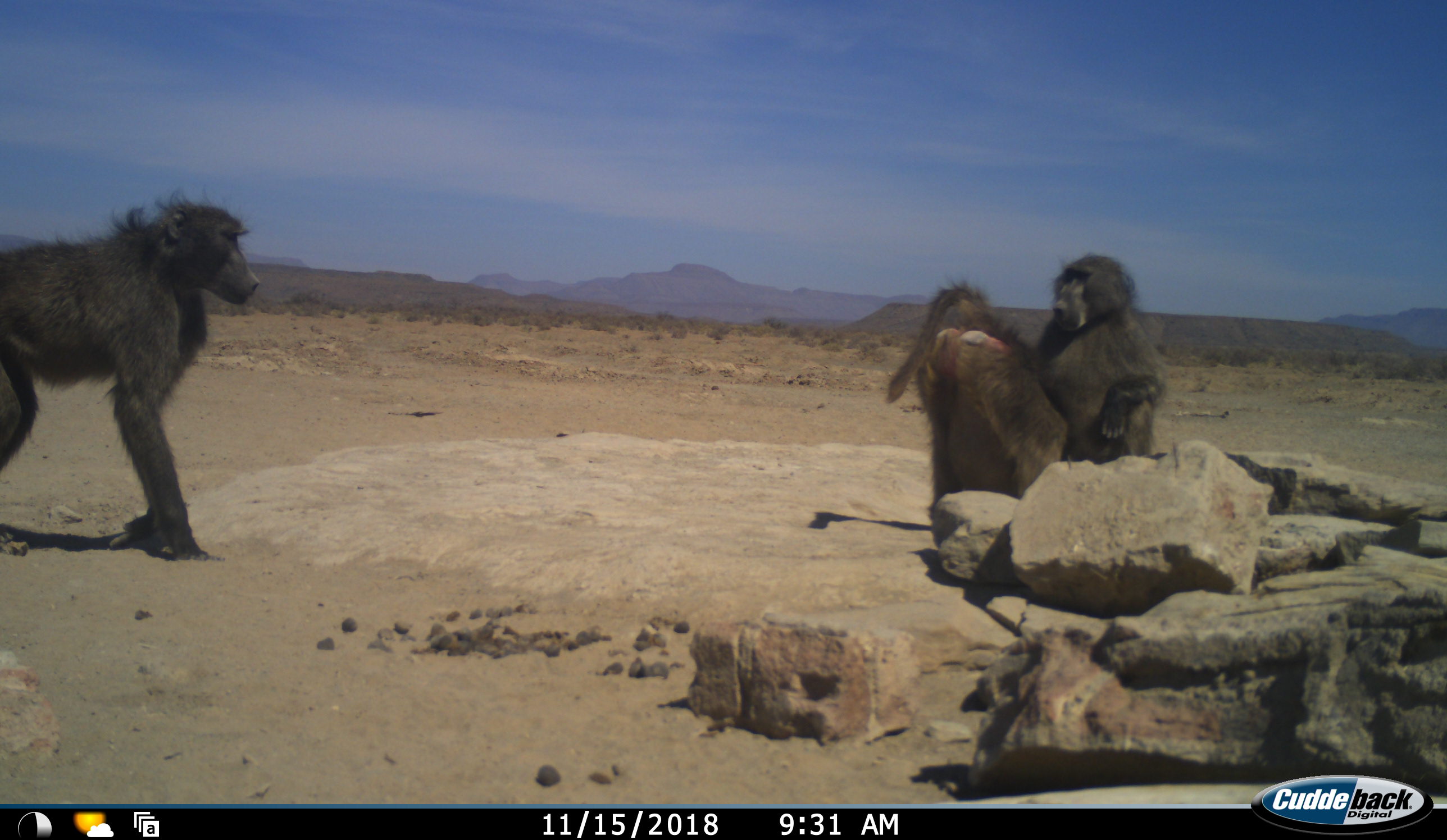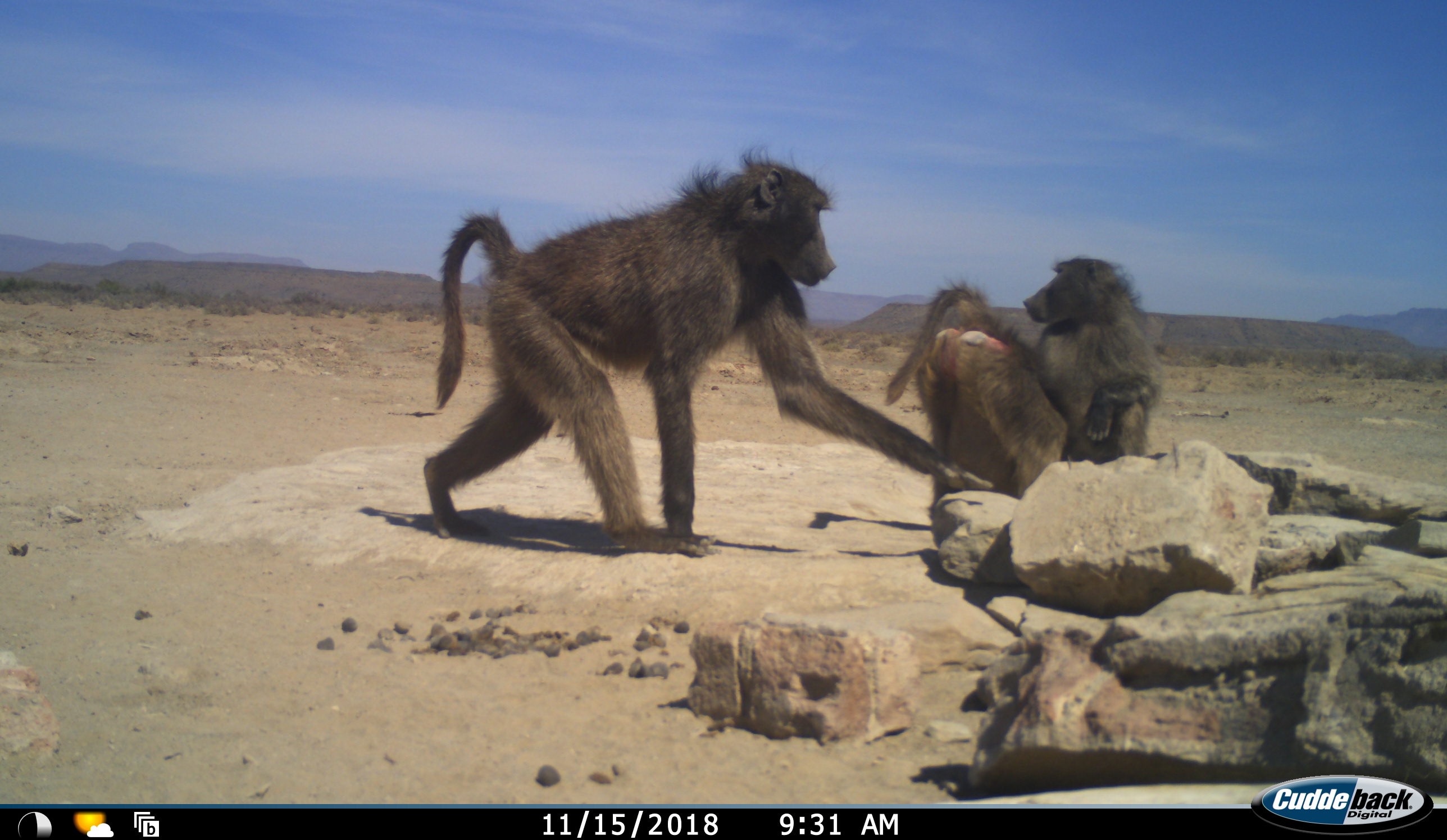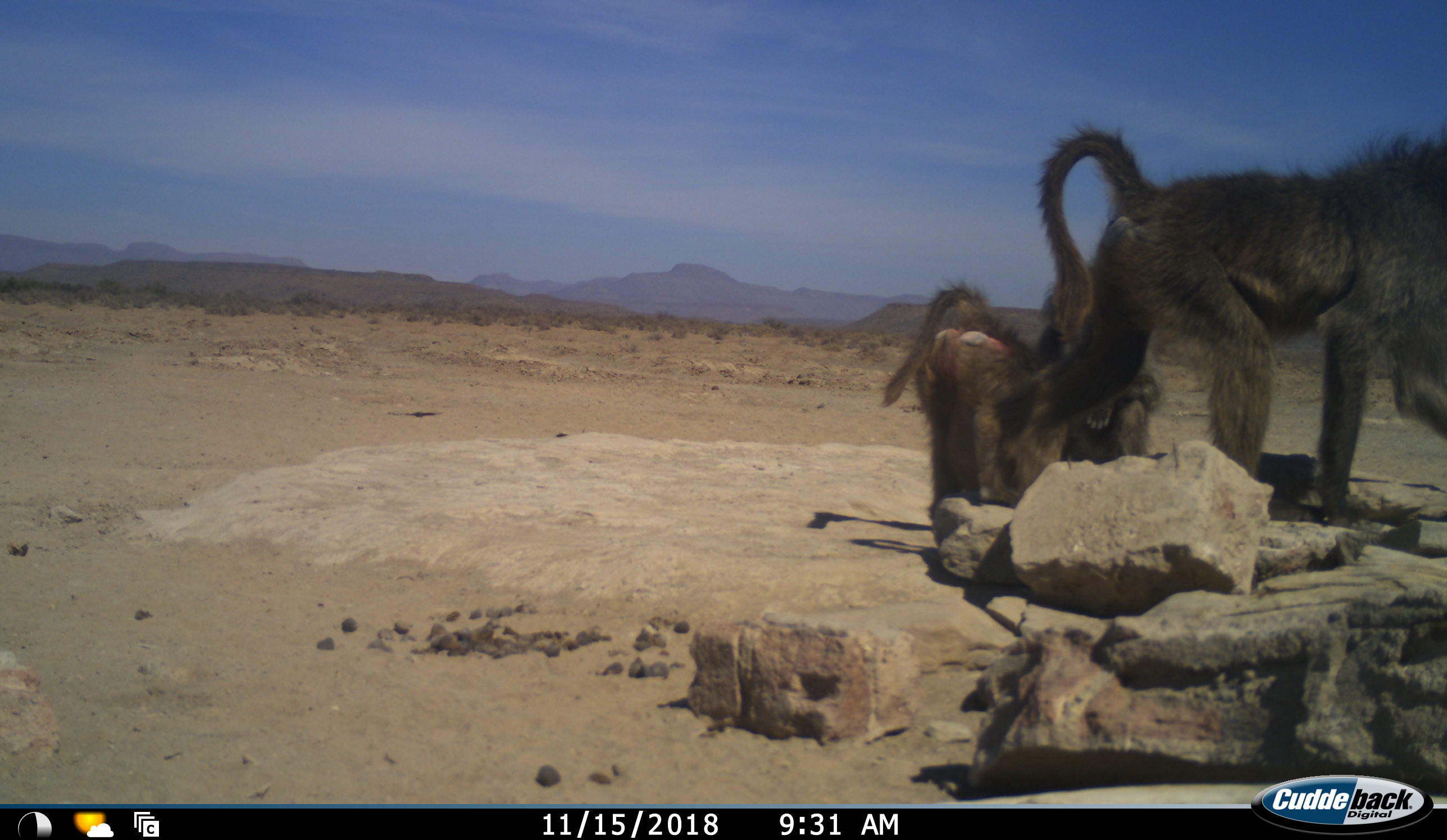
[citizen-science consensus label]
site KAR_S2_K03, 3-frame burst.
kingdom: Animalia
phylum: Chordata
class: Mammalia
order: Primates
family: Cercopithecidae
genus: Papio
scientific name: Papio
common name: baboon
Baboon (Papio), count 3. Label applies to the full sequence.